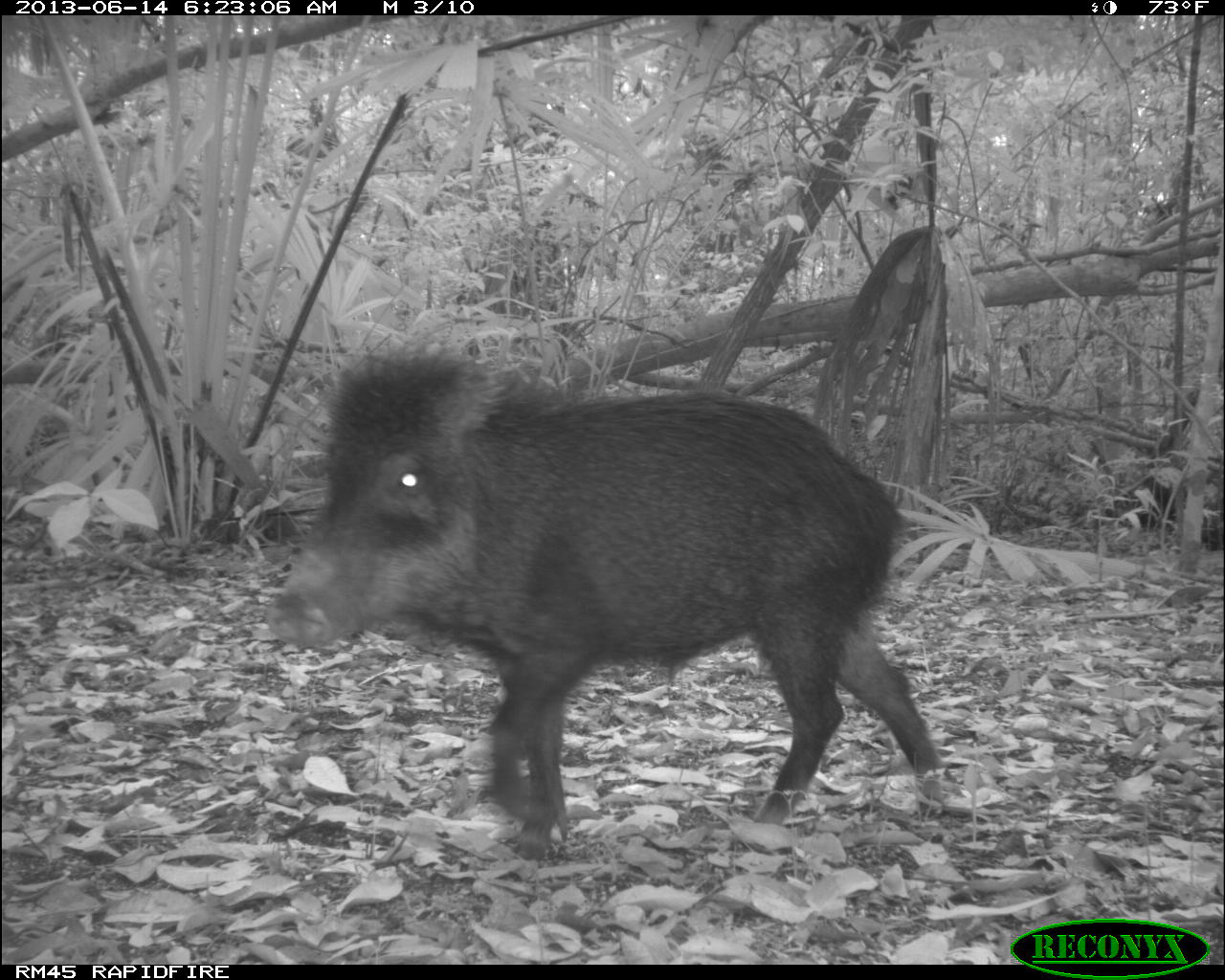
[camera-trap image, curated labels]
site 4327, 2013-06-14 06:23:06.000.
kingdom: Animalia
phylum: Chordata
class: Mammalia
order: Artiodactyla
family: Tayassuidae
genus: Tayassu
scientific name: Tayassu pecari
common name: white-lipped peccary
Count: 10.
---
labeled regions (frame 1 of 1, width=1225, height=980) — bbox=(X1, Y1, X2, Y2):
tayassu pecari: bbox=(263, 348, 967, 861)